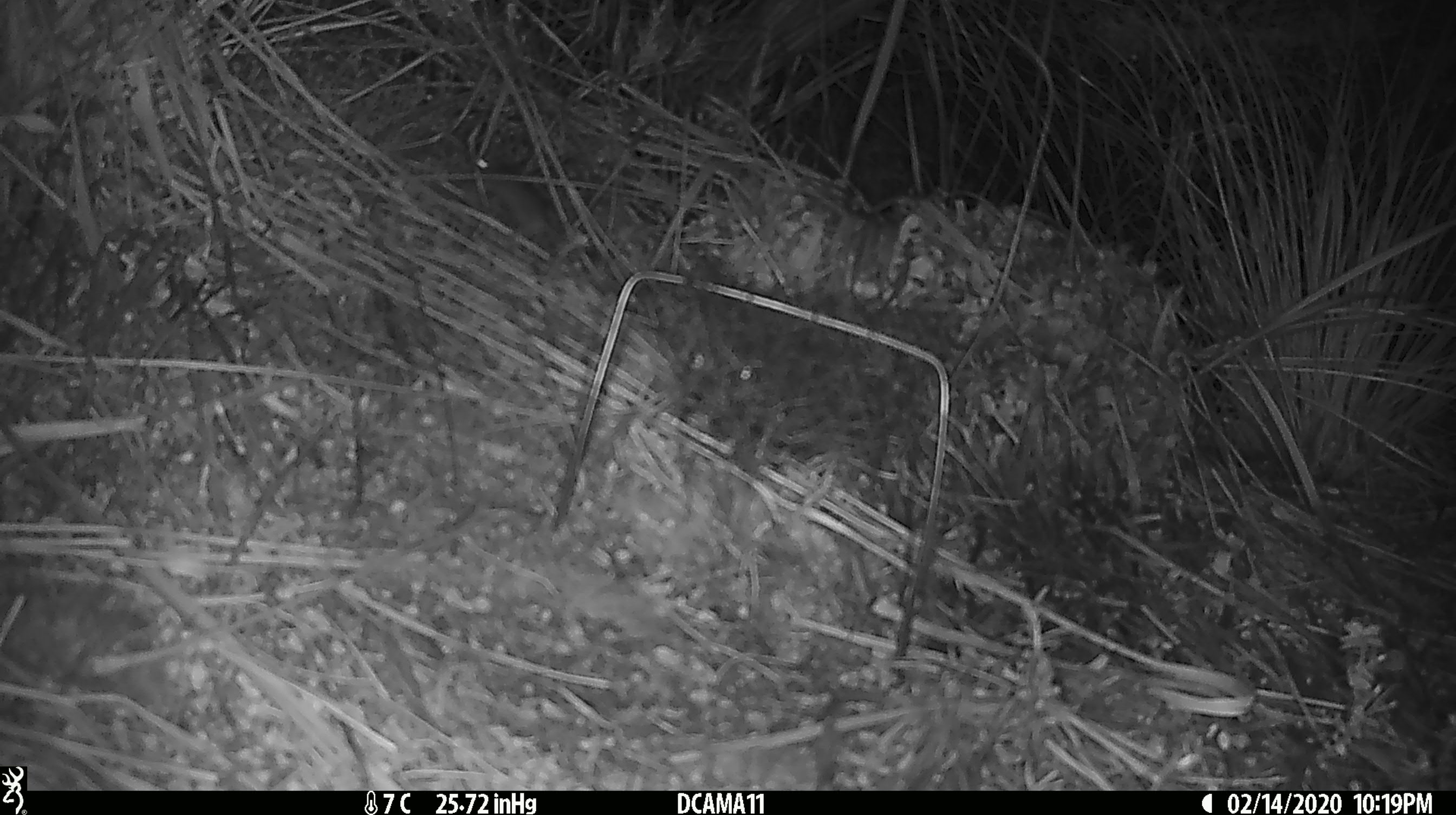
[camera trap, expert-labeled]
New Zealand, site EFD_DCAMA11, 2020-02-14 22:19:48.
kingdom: Animalia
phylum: Chordata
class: Mammalia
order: Rodentia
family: Muridae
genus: Mus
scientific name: Mus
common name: mouse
Mouse (Mus).